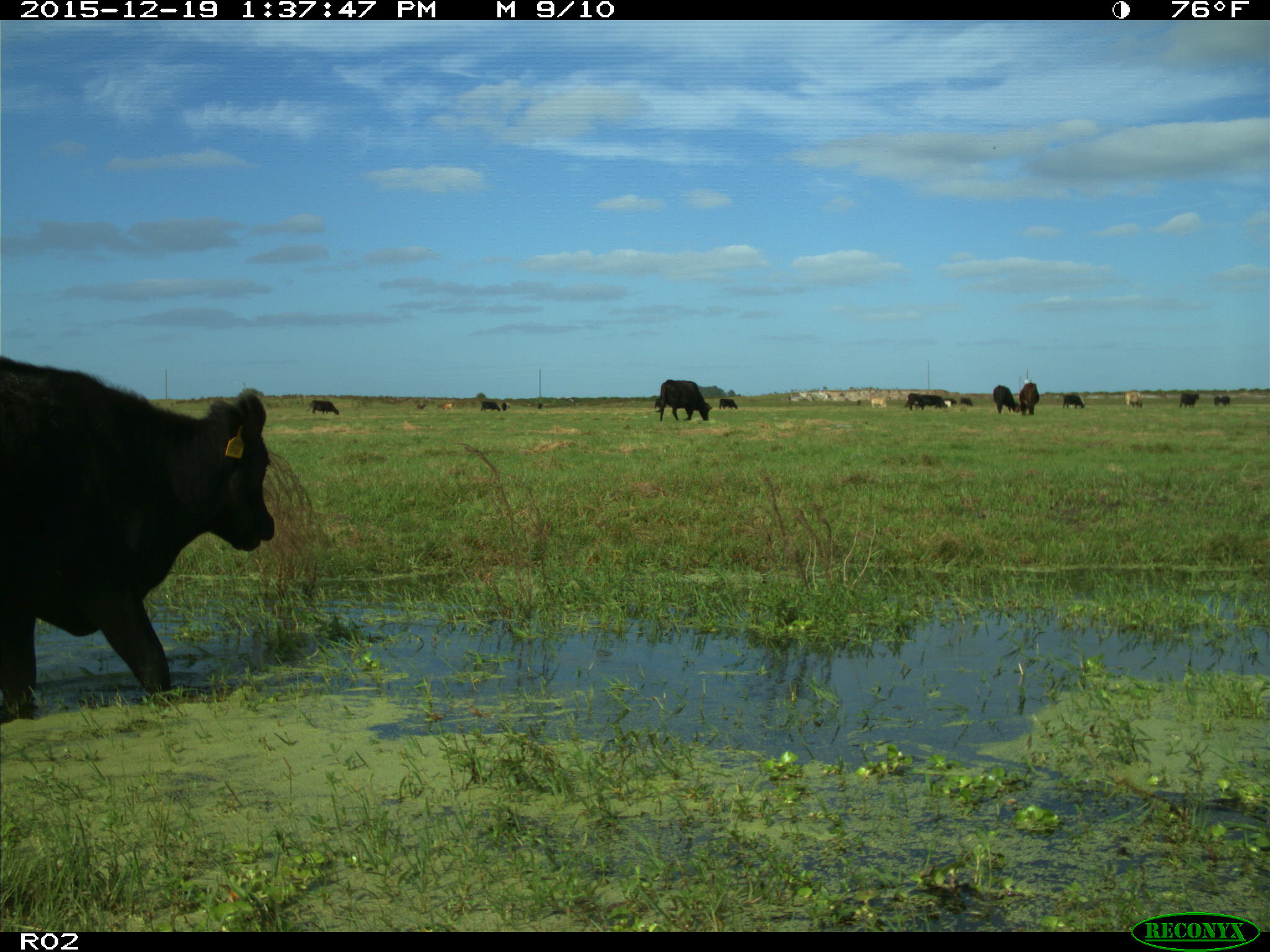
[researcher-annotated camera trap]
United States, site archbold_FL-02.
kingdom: Animalia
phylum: Chordata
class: Mammalia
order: Artiodactyla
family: Bovidae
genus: Bos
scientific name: Bos taurus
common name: domestic cow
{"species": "Bos taurus (domestic cow)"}